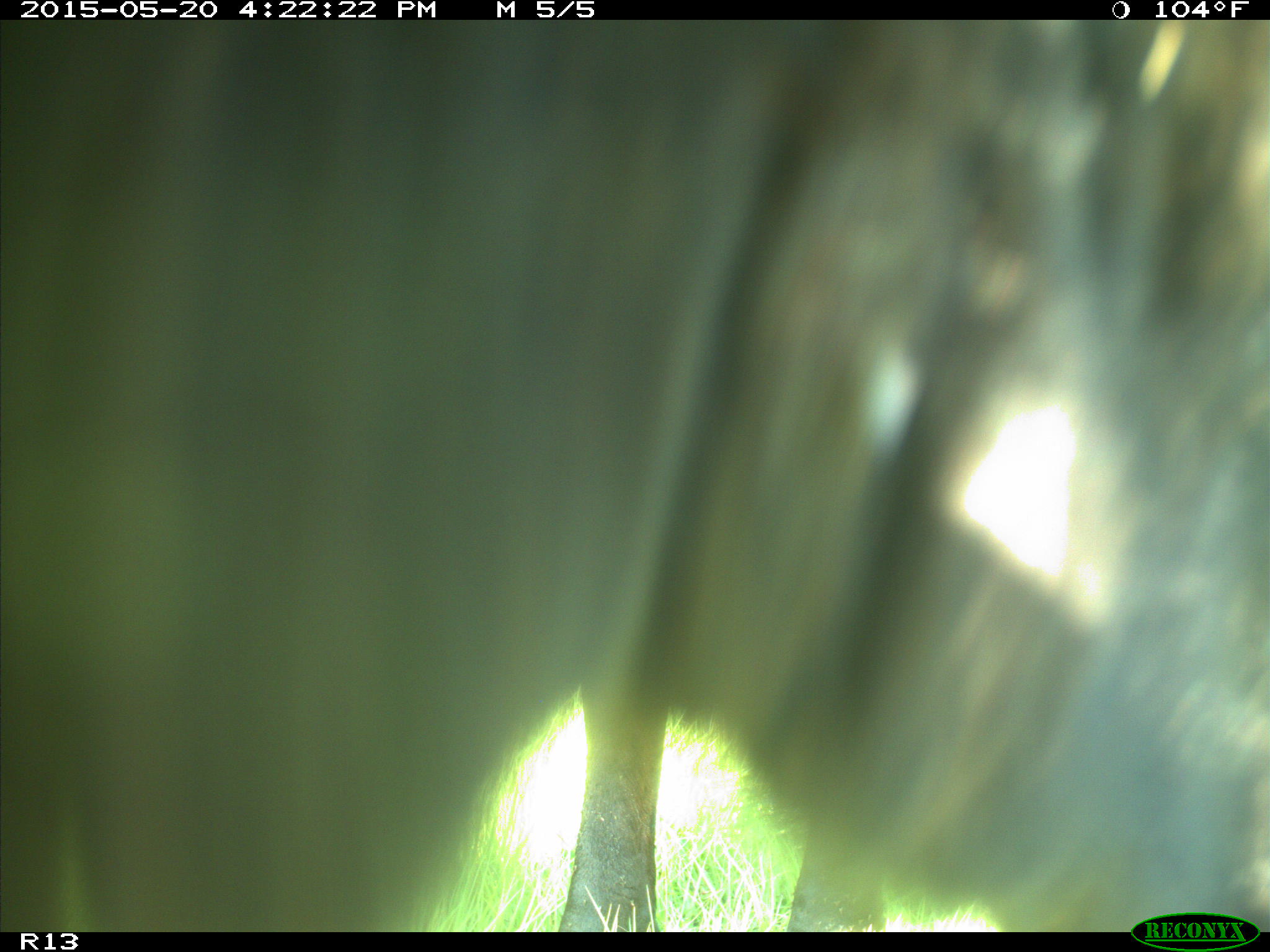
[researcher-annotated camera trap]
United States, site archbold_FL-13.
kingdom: Animalia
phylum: Chordata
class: Mammalia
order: Artiodactyla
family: Bovidae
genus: Bos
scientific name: Bos taurus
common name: domestic cow